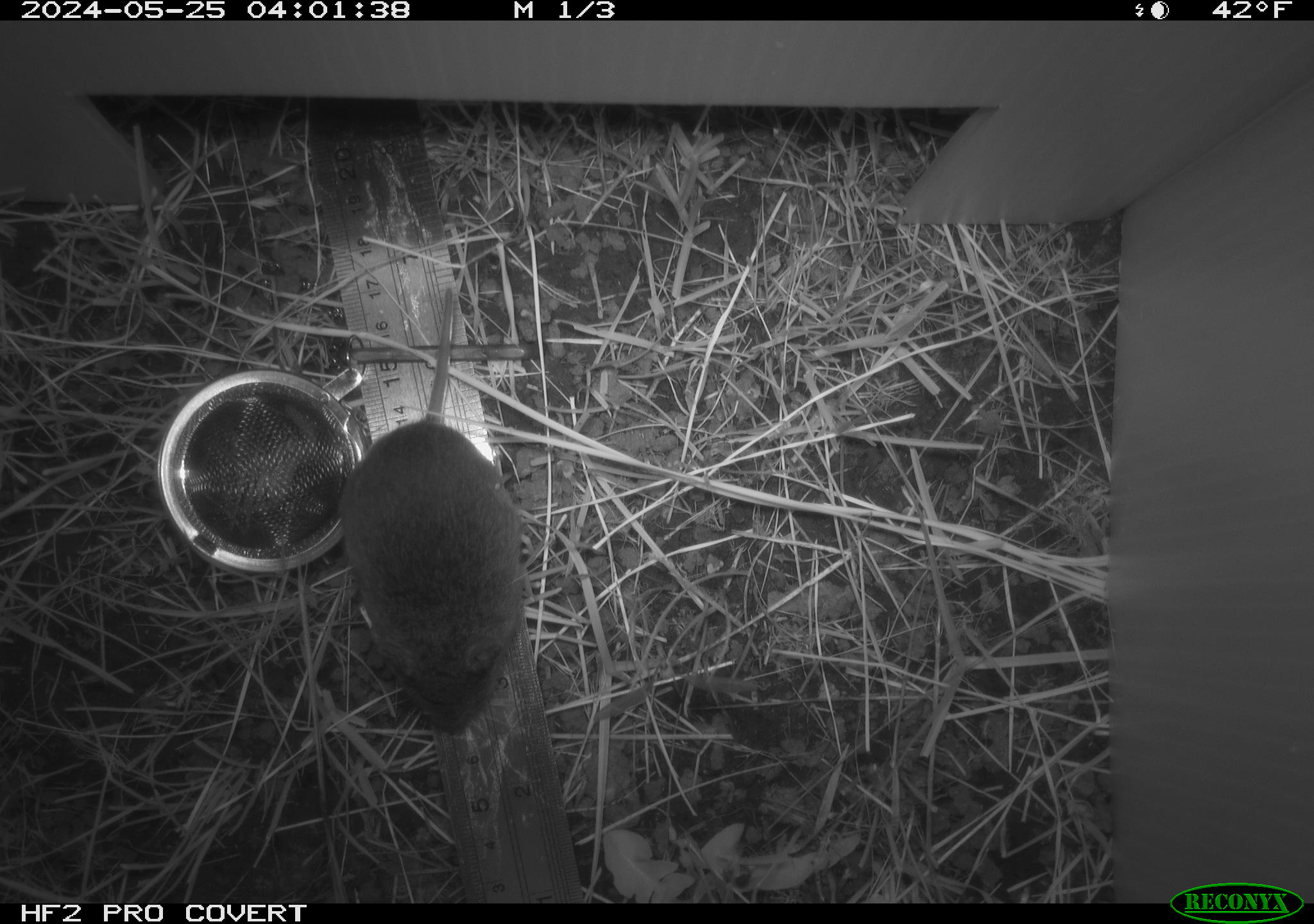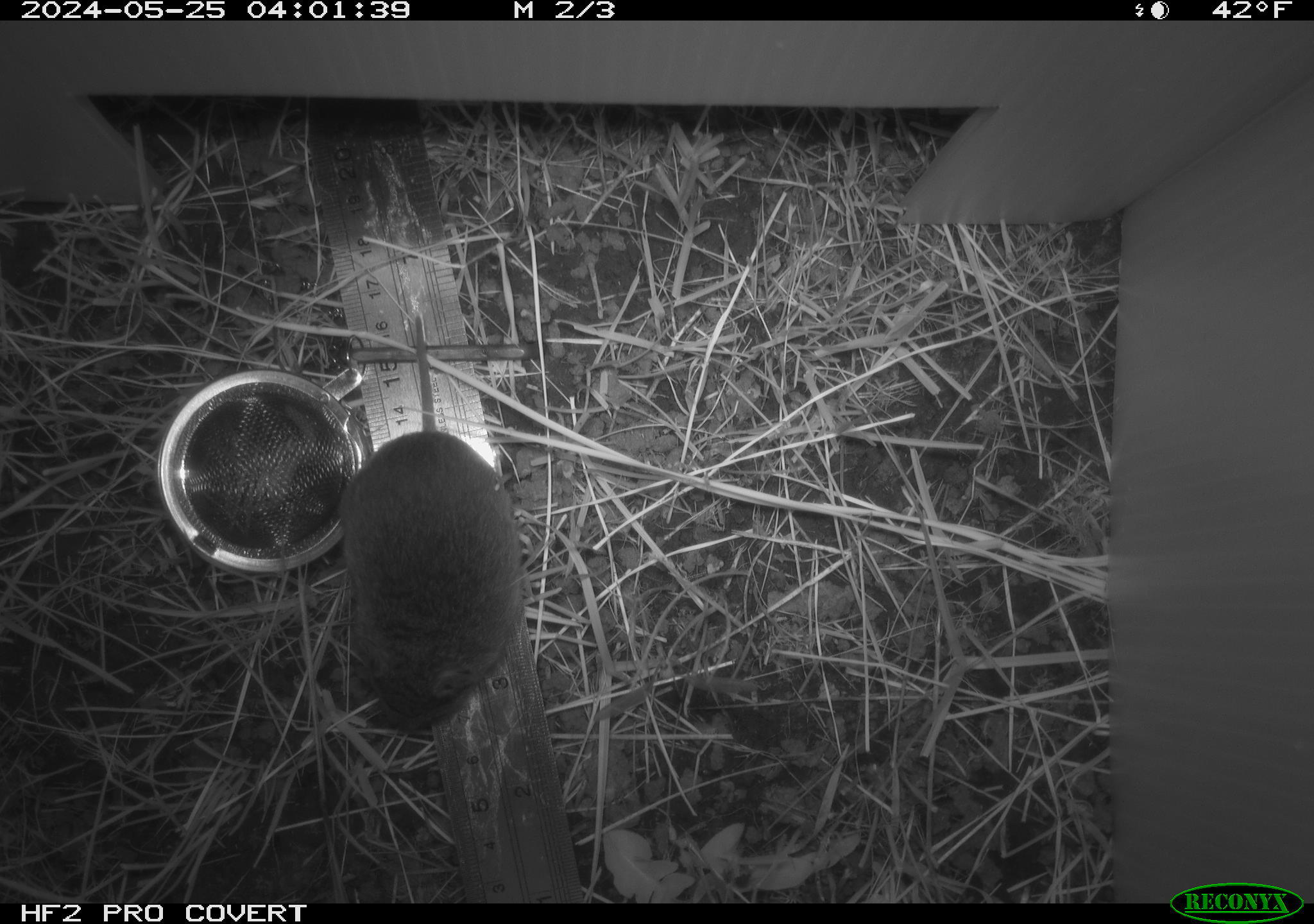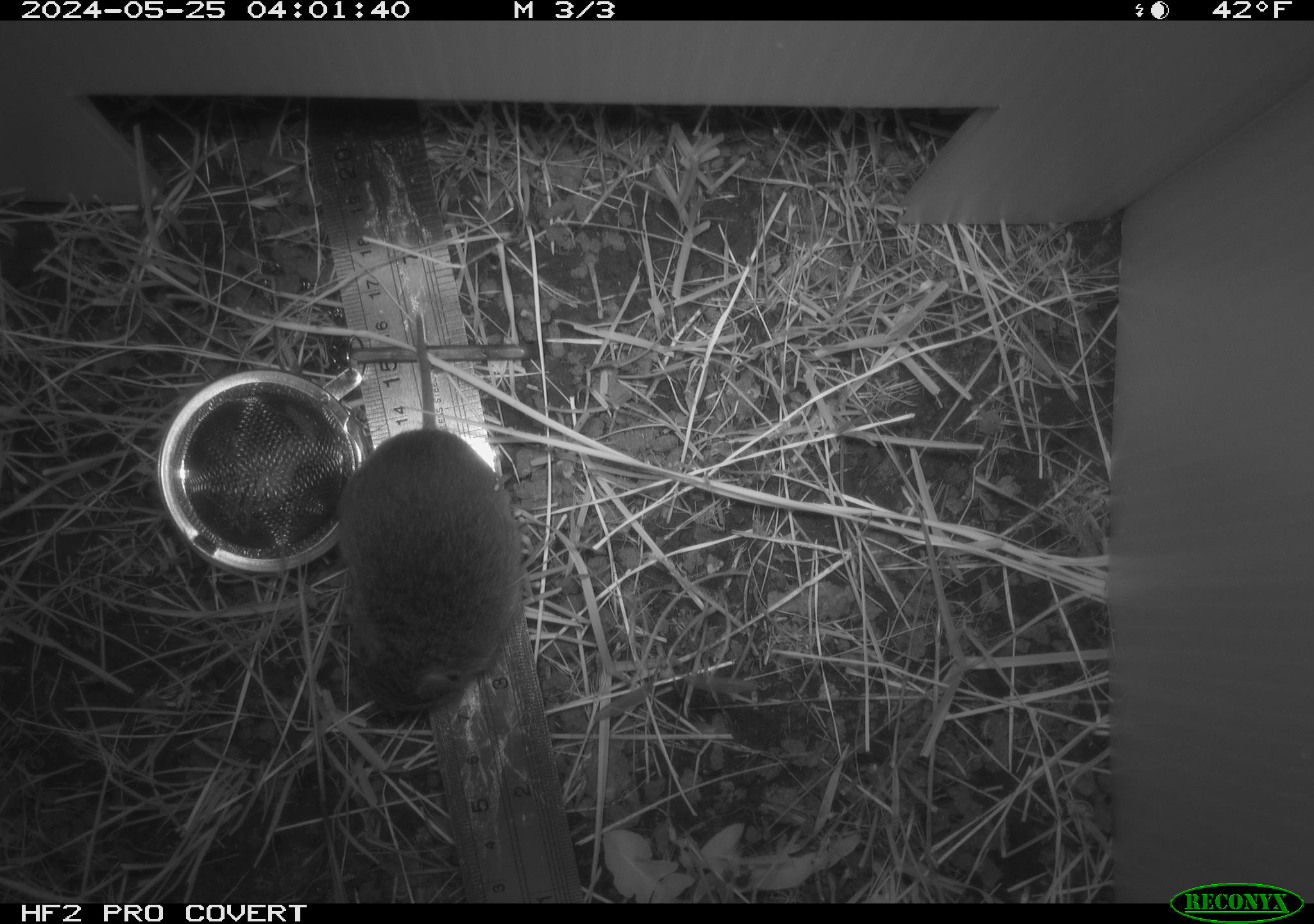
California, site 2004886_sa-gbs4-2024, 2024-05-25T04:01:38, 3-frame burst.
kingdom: Animalia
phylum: Chordata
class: Mammalia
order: Rodentia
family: Cricetidae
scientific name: Arvicolinae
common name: voles, lemmings, and muskrats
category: arvicolinae subfamily